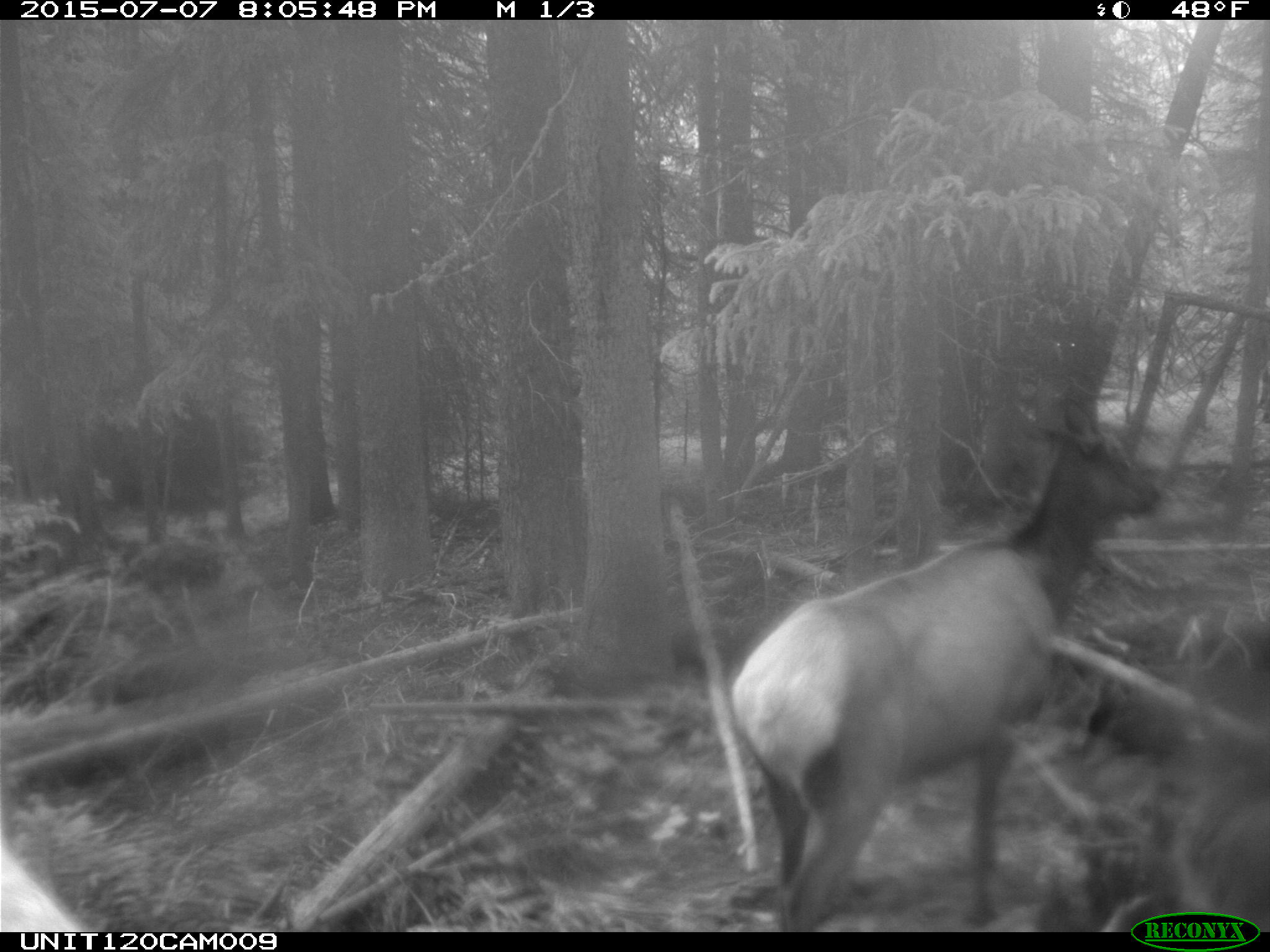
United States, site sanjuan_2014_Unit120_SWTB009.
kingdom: Animalia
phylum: Chordata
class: Mammalia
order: Artiodactyla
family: Cervidae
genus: Cervus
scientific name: Cervus elaphus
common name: red deer